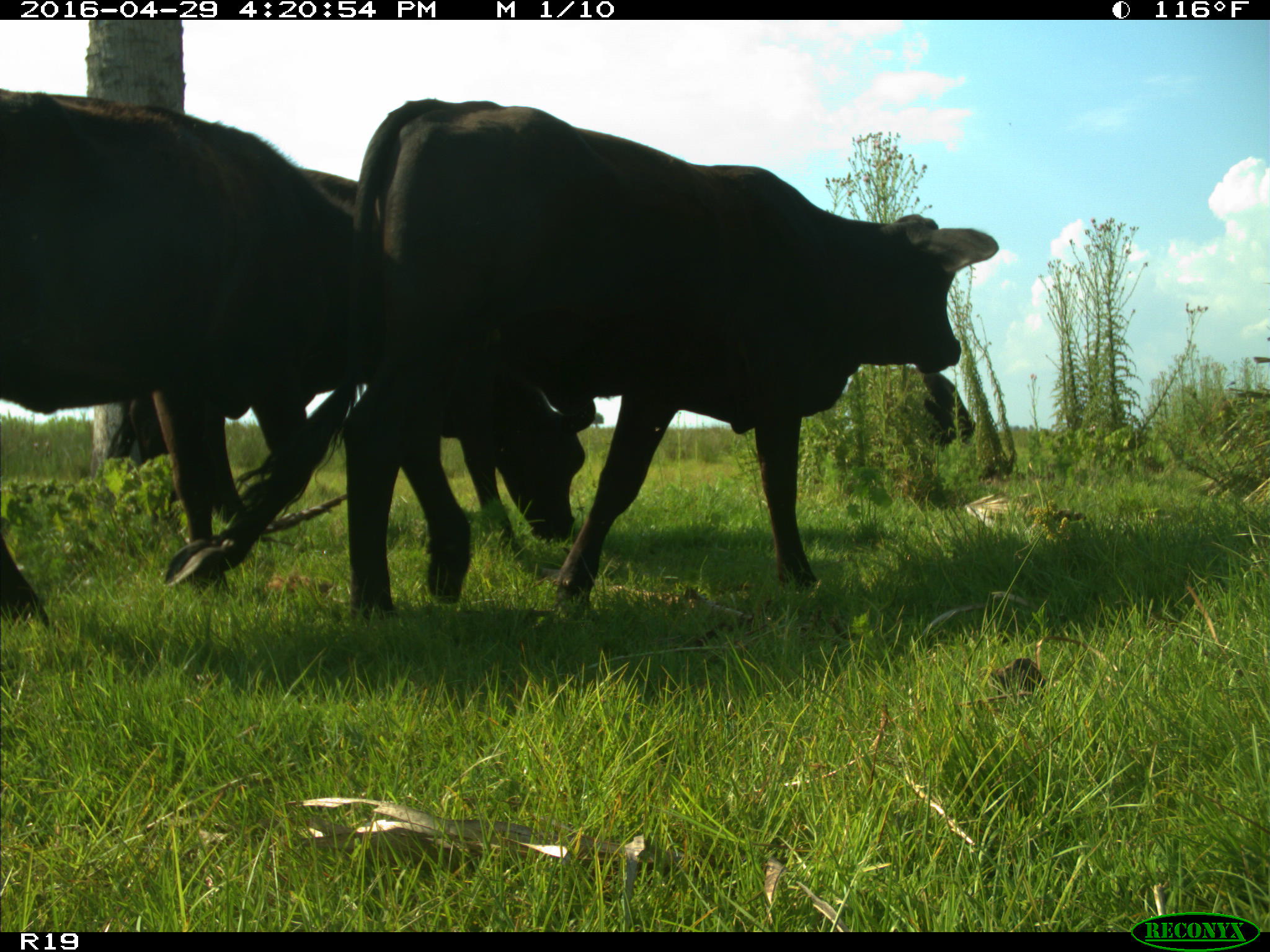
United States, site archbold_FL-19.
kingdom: Animalia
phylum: Chordata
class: Mammalia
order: Artiodactyla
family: Bovidae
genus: Bos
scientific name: Bos taurus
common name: domestic cow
Bos taurus (domestic cow).